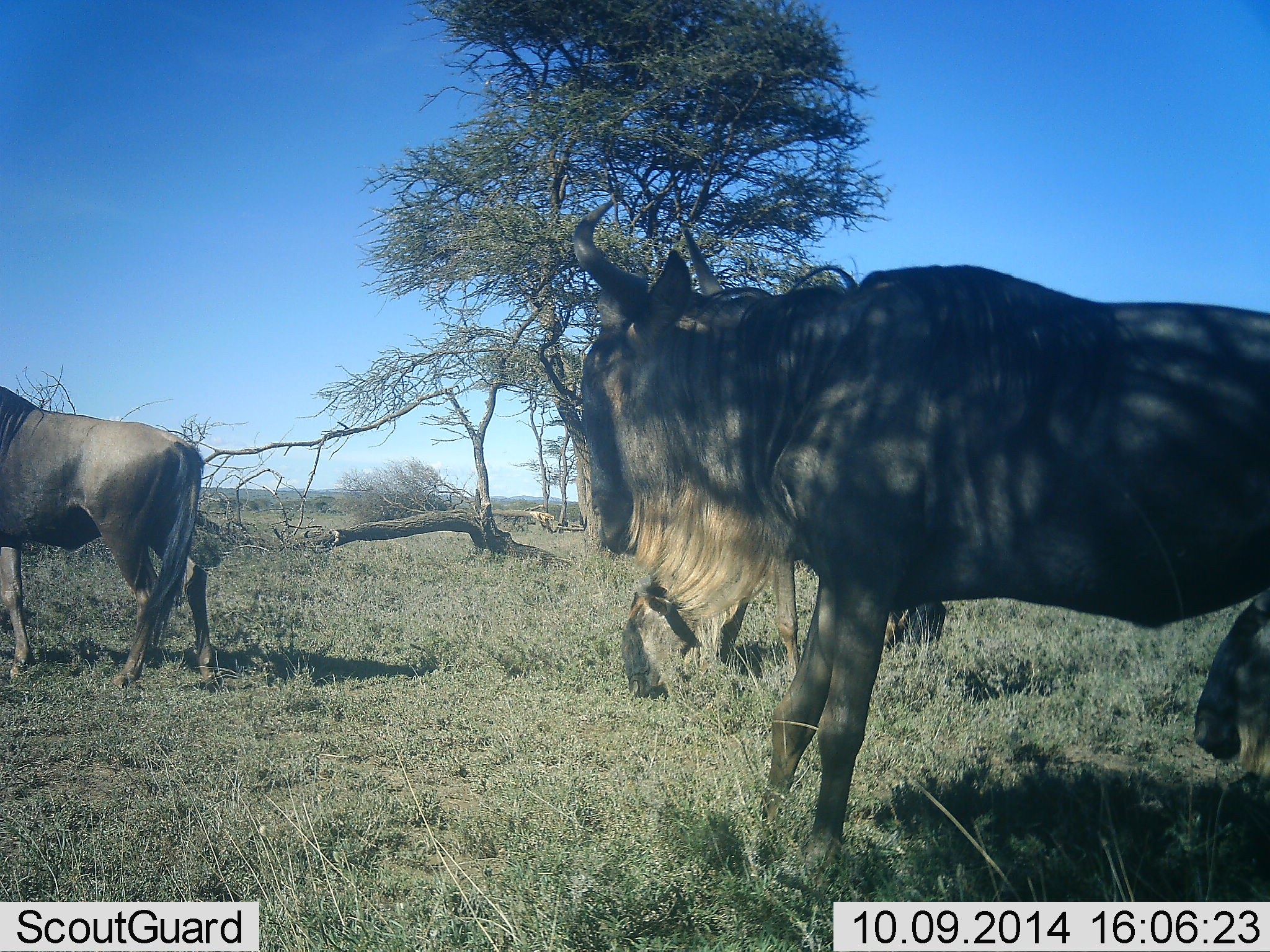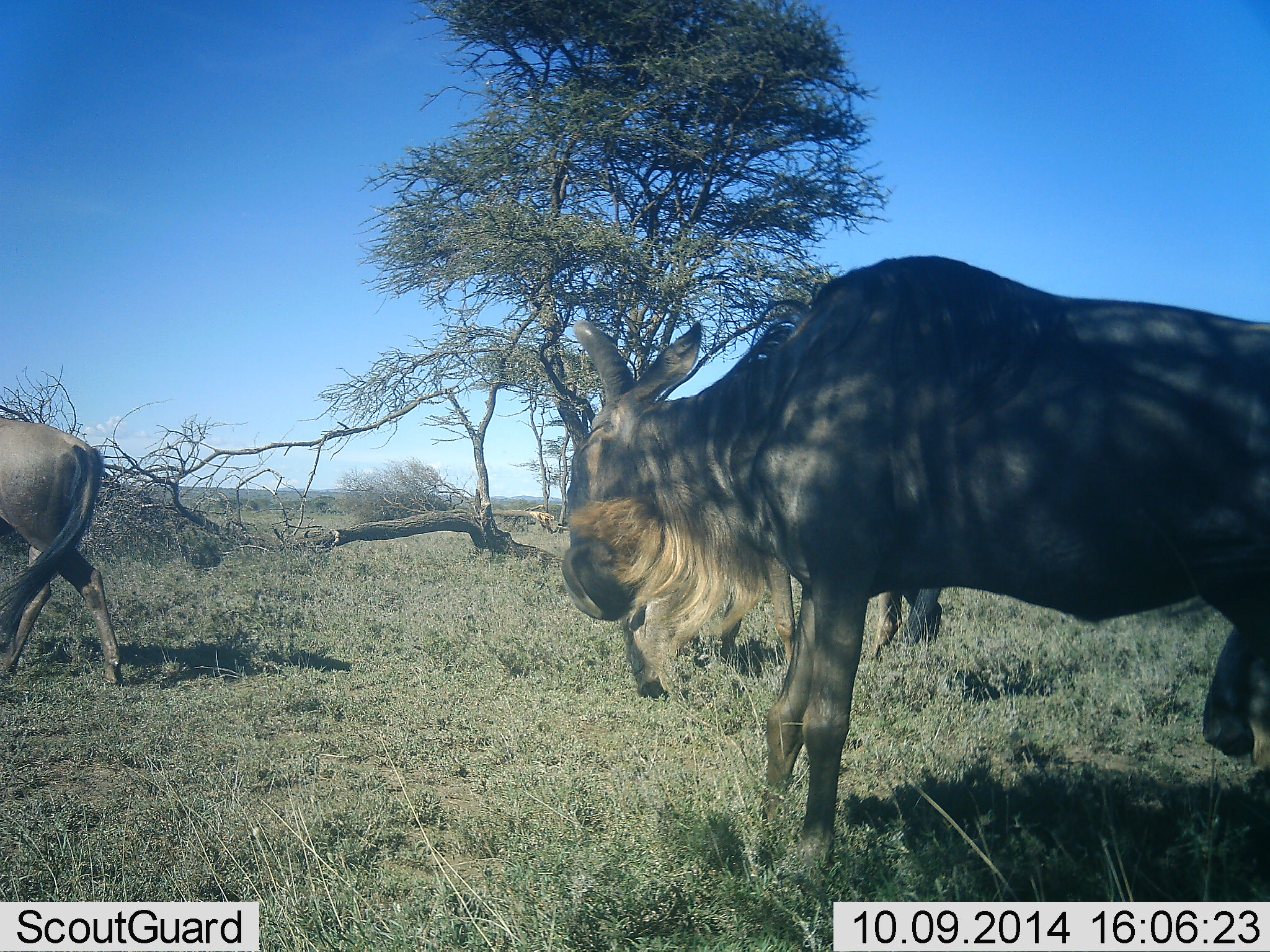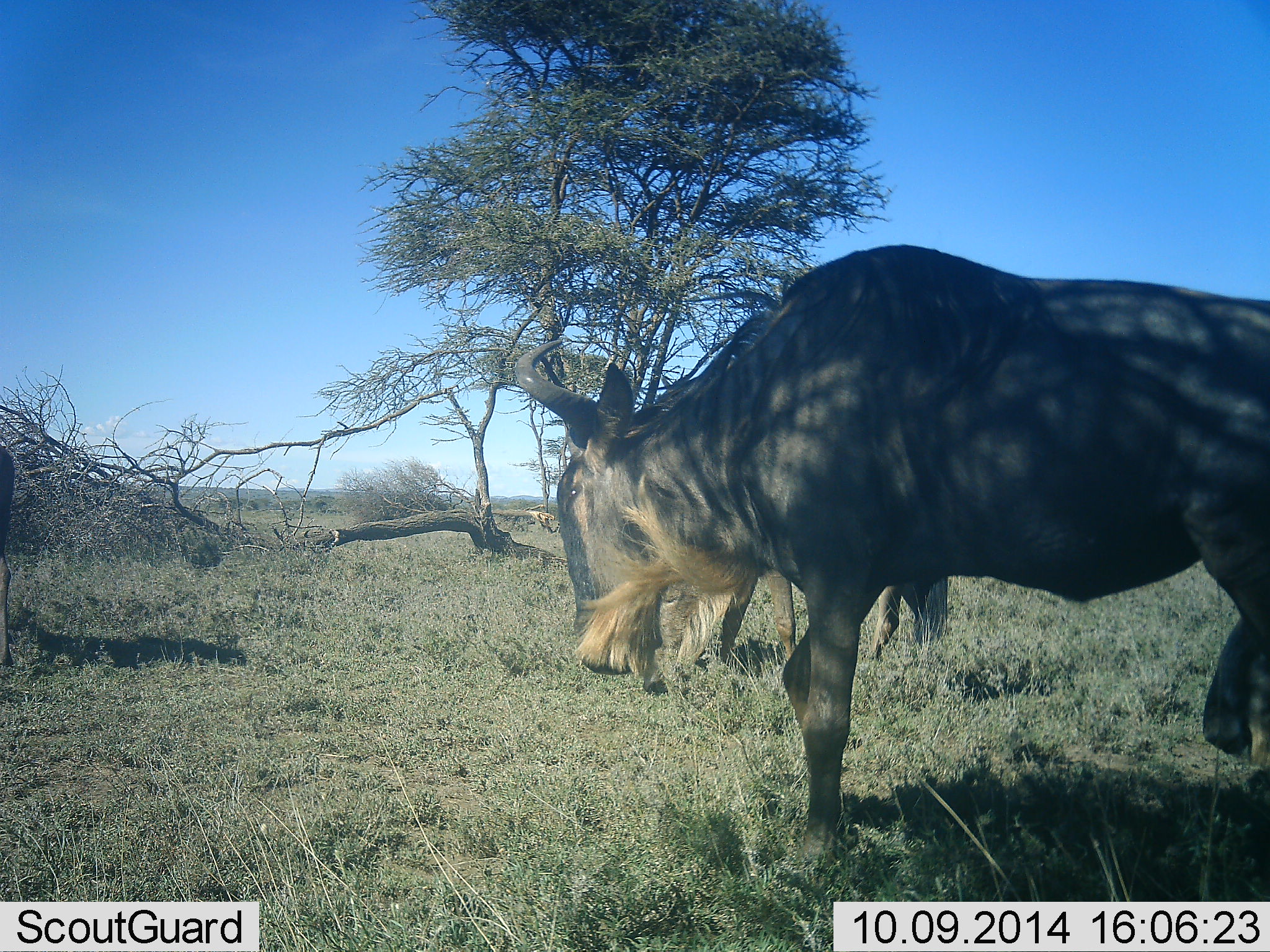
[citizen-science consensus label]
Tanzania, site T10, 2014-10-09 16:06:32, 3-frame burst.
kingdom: Animalia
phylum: Chordata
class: Mammalia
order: Artiodactyla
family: Bovidae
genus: Connochaetes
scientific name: Connochaetes taurinus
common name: blue wildebeest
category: wildebeest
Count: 4.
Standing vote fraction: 90%.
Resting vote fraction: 20%.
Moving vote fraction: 70%.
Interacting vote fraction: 0%.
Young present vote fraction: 10%.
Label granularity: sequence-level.